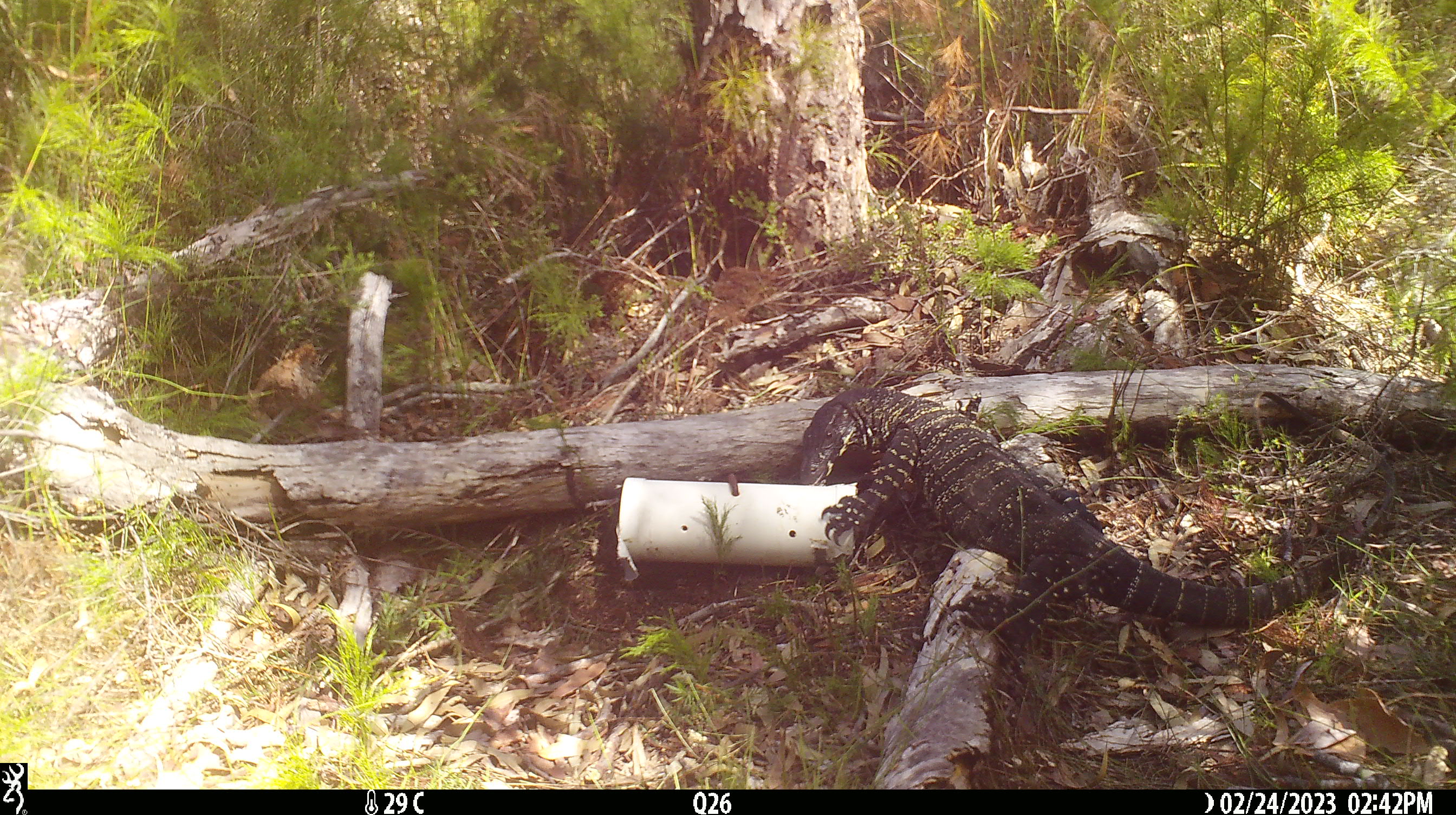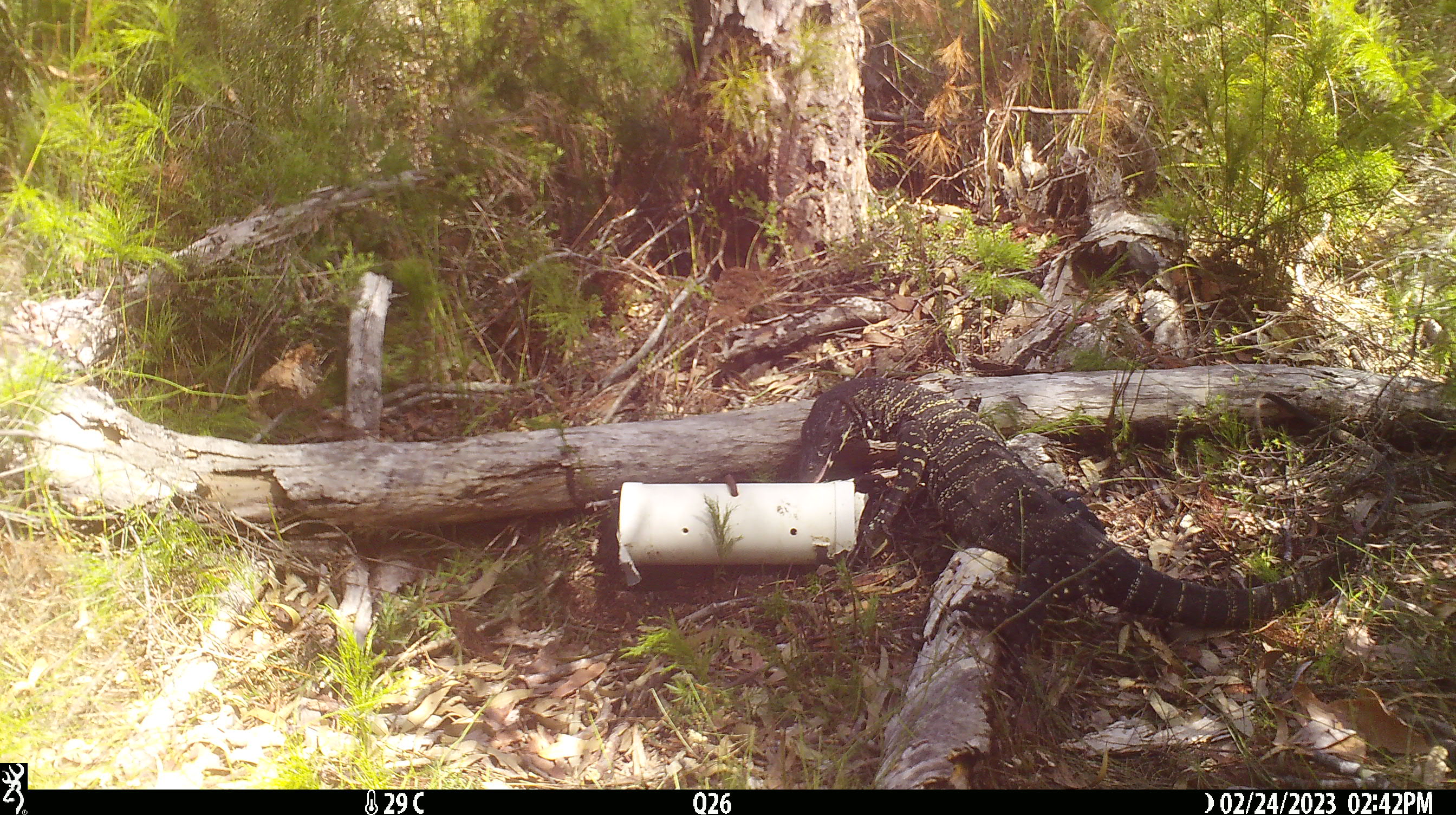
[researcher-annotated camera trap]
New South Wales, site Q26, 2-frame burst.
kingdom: Animalia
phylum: Chordata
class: Reptilia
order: Squamata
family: Varanidae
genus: Varanus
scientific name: Varanus varius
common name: lace monitor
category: goanna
Goanna (lace monitor) (Varanus varius).